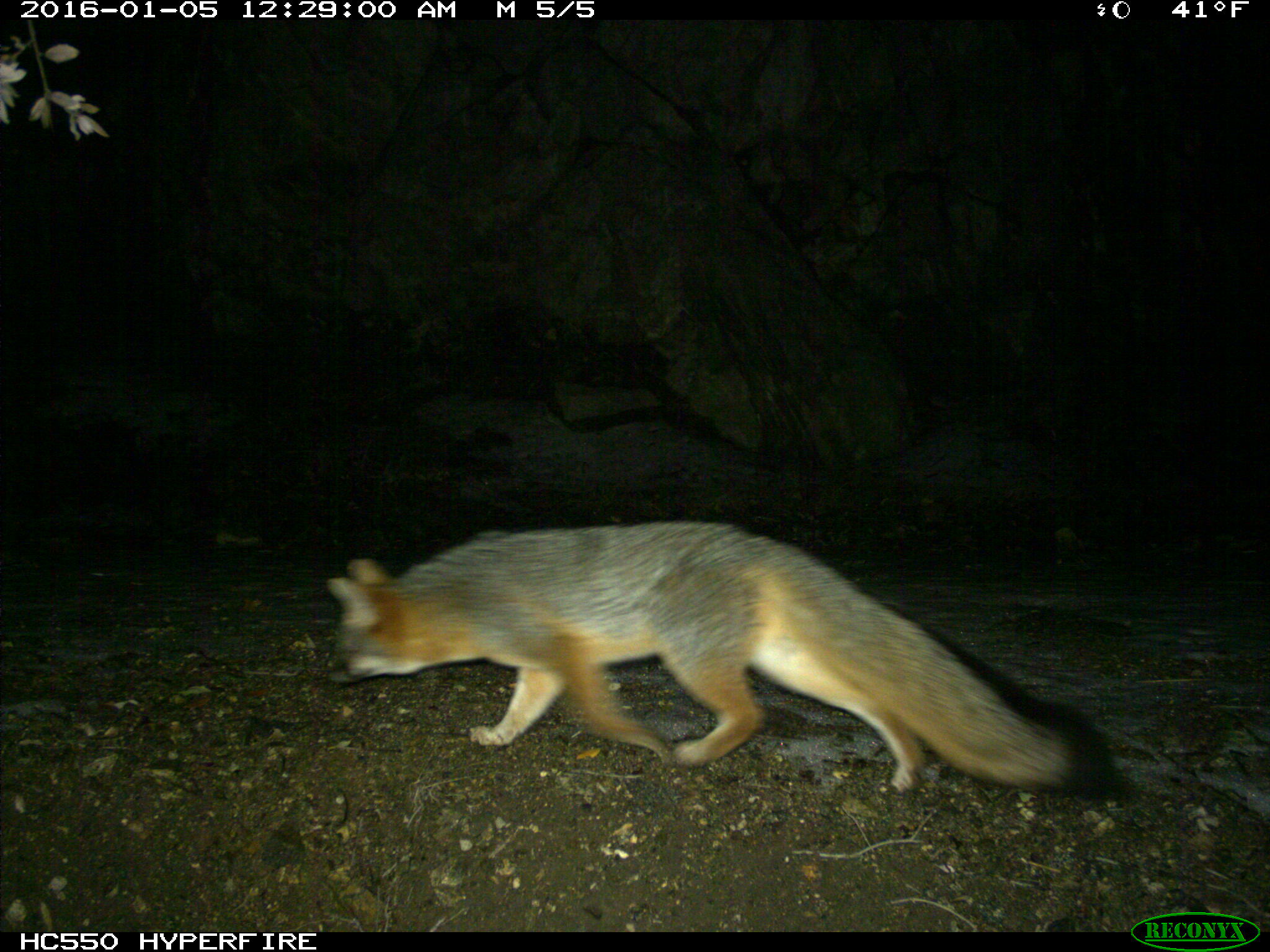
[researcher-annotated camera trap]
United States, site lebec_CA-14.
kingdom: Animalia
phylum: Chordata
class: Mammalia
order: Carnivora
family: Canidae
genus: Urocyon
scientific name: Urocyon cinereoargenteus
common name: gray fox